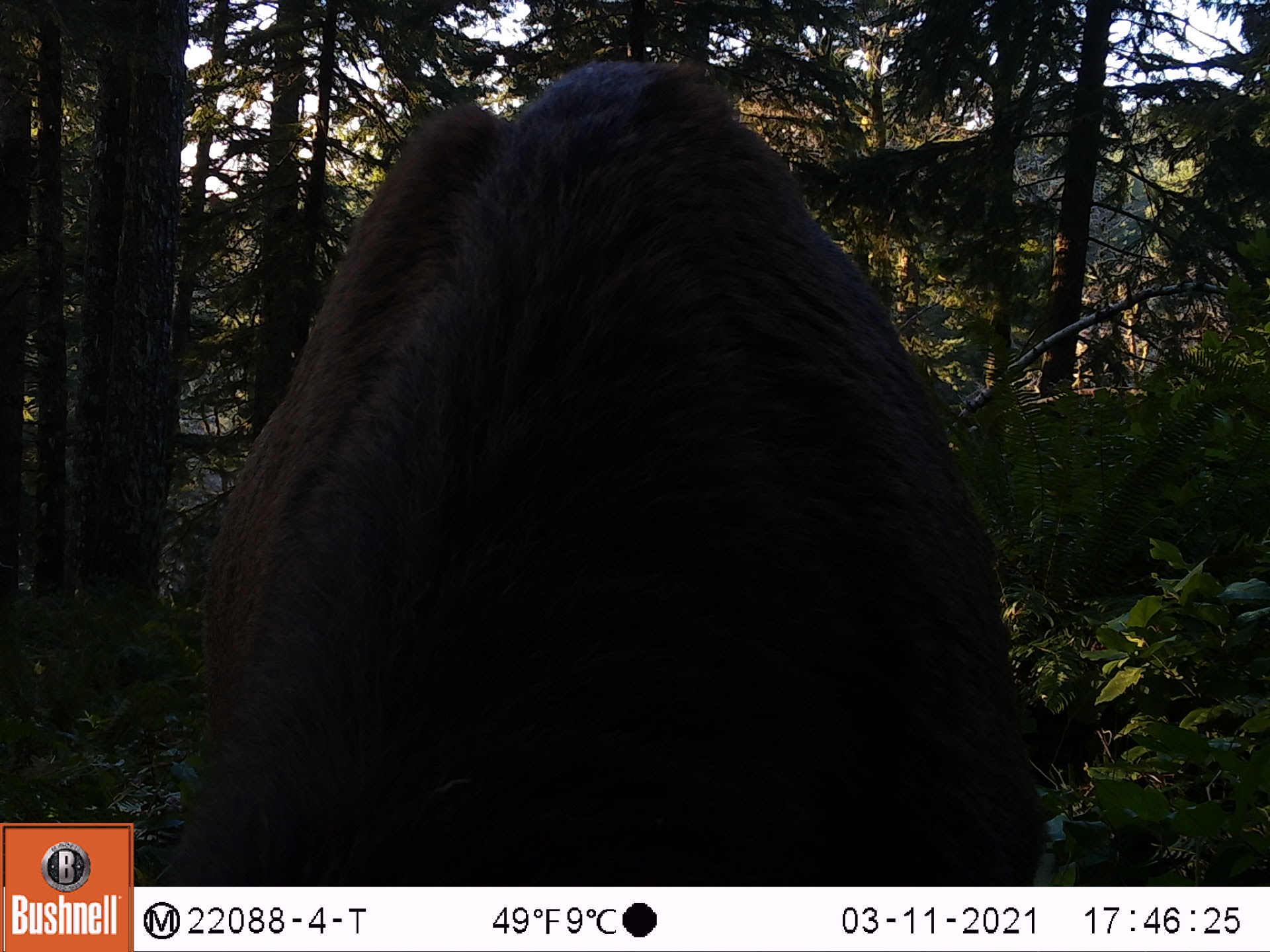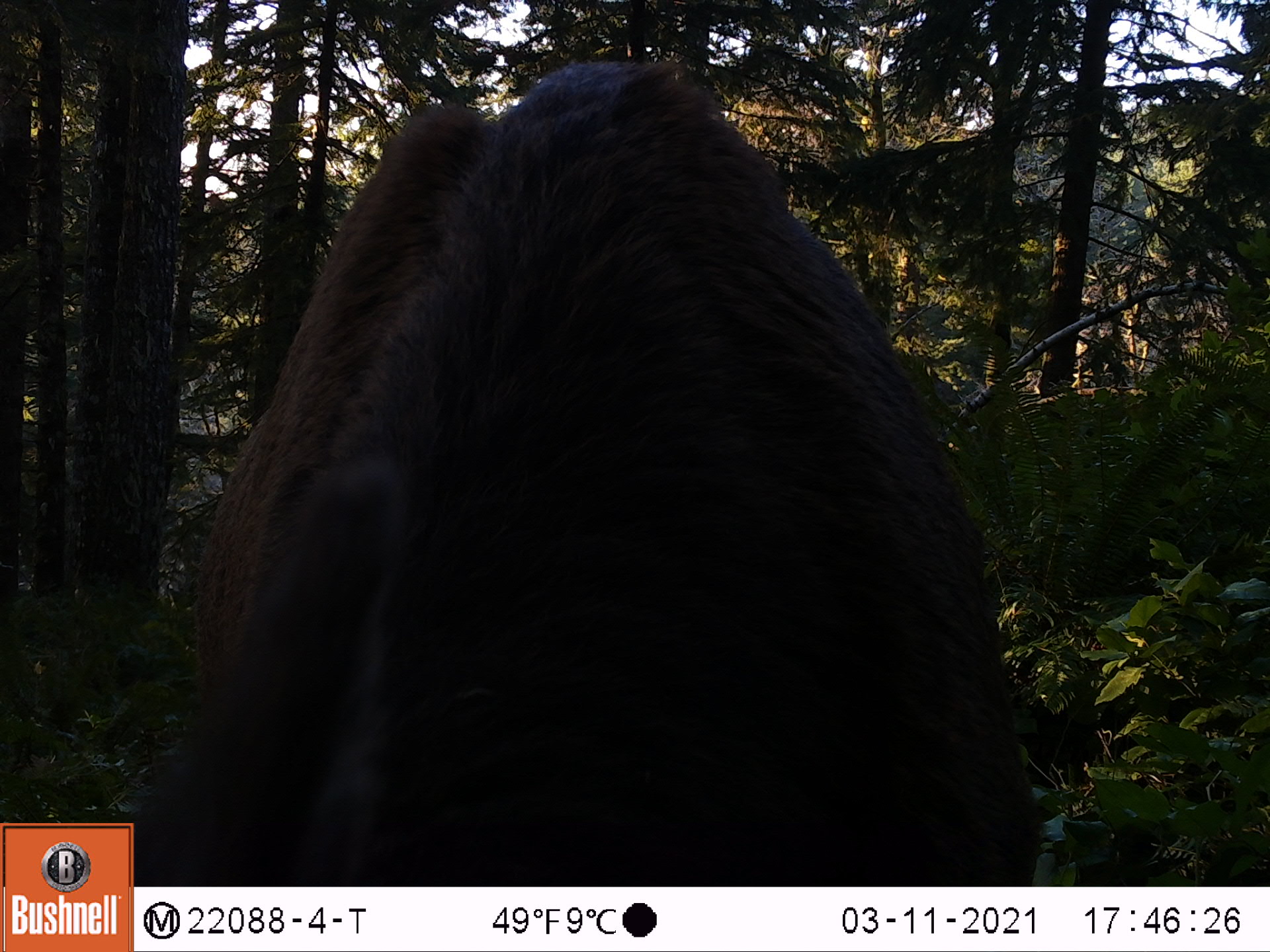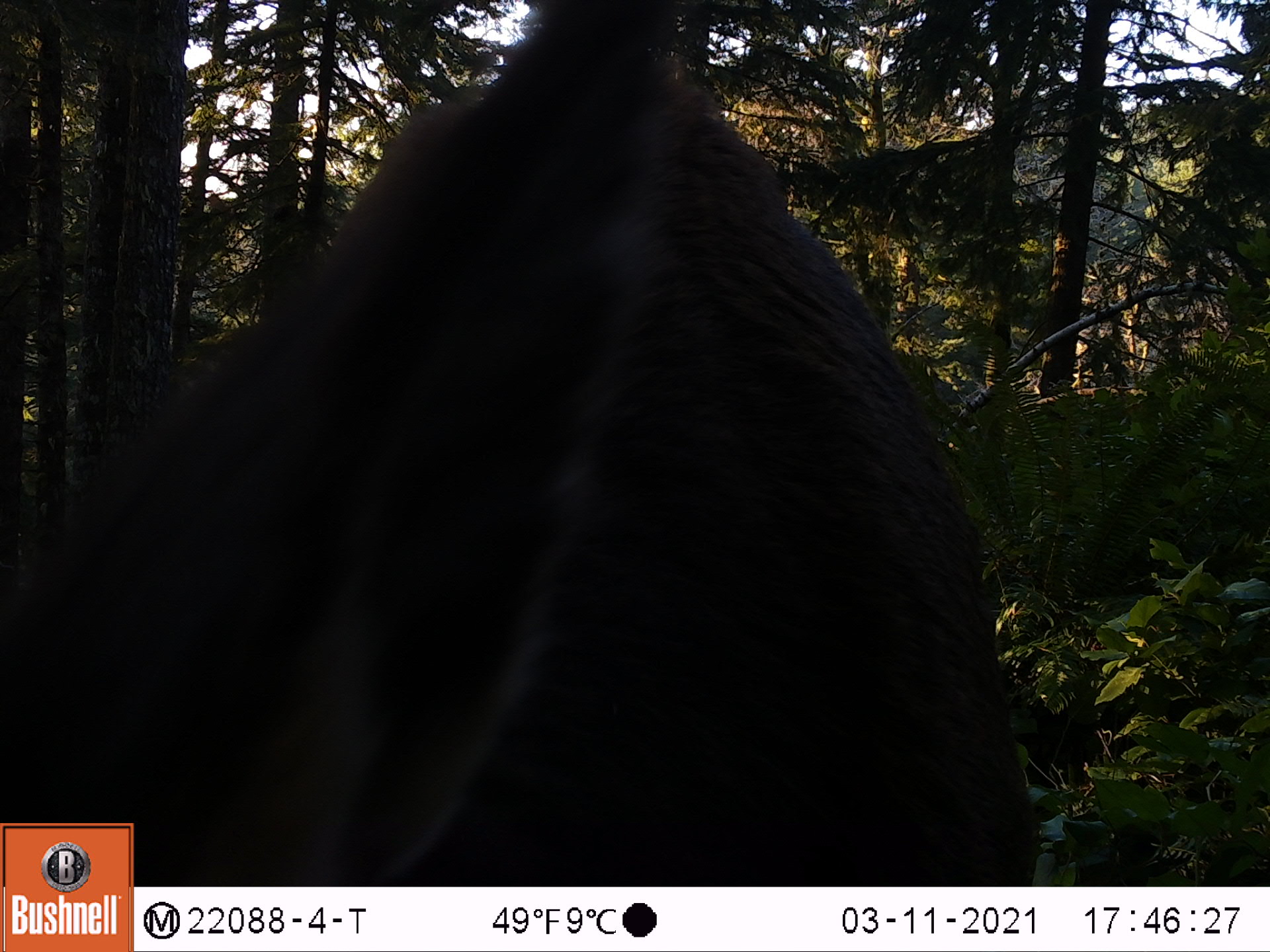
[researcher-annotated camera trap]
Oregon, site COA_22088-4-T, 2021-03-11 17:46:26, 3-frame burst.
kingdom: Animalia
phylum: Chordata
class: Mammalia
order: Artiodactyla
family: Cervidae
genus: Cervus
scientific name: Cervus canadensis roosevelti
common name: roosevelt elk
Roosevelt elk (Cervus canadensis roosevelti).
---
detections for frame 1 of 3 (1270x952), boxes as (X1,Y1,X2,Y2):
roosevelt elk: (141,42,1068,885)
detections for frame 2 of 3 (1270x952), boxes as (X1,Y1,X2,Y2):
roosevelt elk: (135,44,1073,885)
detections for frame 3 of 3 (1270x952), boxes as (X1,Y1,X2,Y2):
roosevelt elk: (135,0,1059,883)